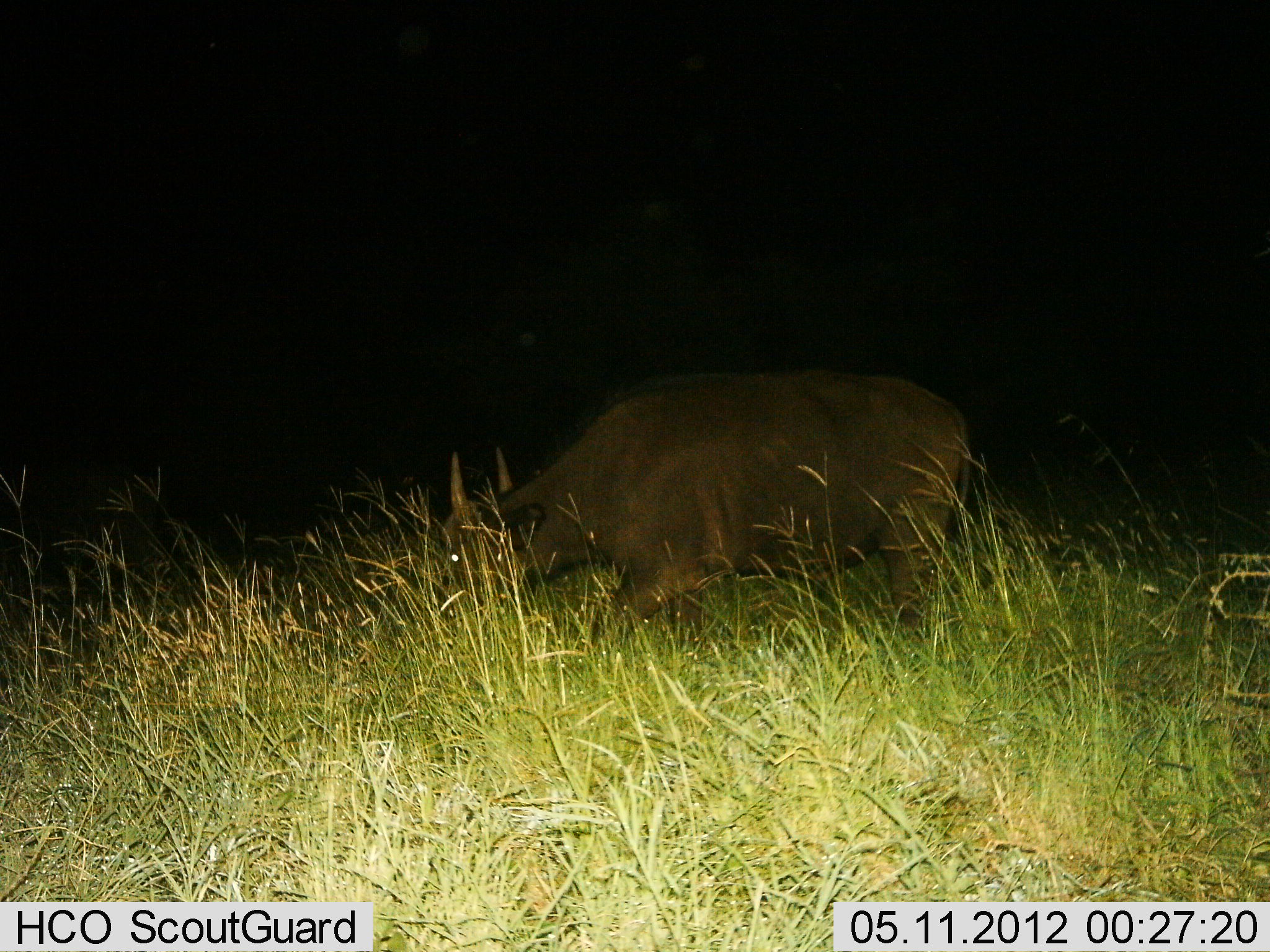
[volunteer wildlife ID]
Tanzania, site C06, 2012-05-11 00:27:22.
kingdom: Animalia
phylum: Chordata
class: Mammalia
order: Artiodactyla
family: Bovidae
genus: Syncerus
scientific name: Syncerus caffer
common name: cape buffalo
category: buffalo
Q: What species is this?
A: Buffalo (cape buffalo) (Syncerus caffer).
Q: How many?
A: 1.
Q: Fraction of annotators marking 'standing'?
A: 20%.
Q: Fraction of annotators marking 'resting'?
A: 0%.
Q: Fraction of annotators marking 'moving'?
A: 30%.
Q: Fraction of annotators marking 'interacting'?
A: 0%.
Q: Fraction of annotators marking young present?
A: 0%.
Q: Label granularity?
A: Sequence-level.